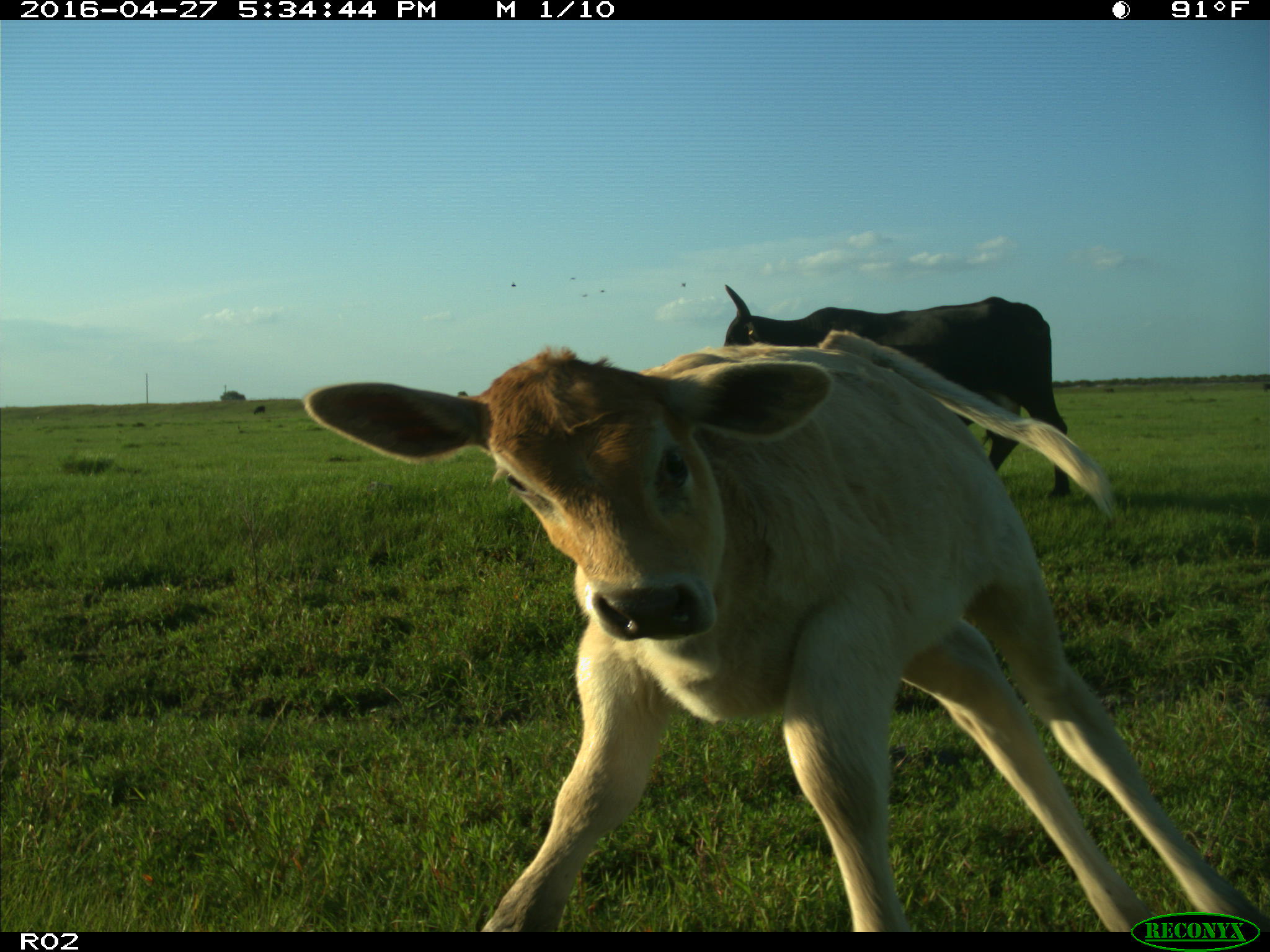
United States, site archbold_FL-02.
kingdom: Animalia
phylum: Chordata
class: Mammalia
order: Artiodactyla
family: Bovidae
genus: Bos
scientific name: Bos taurus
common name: domestic cow